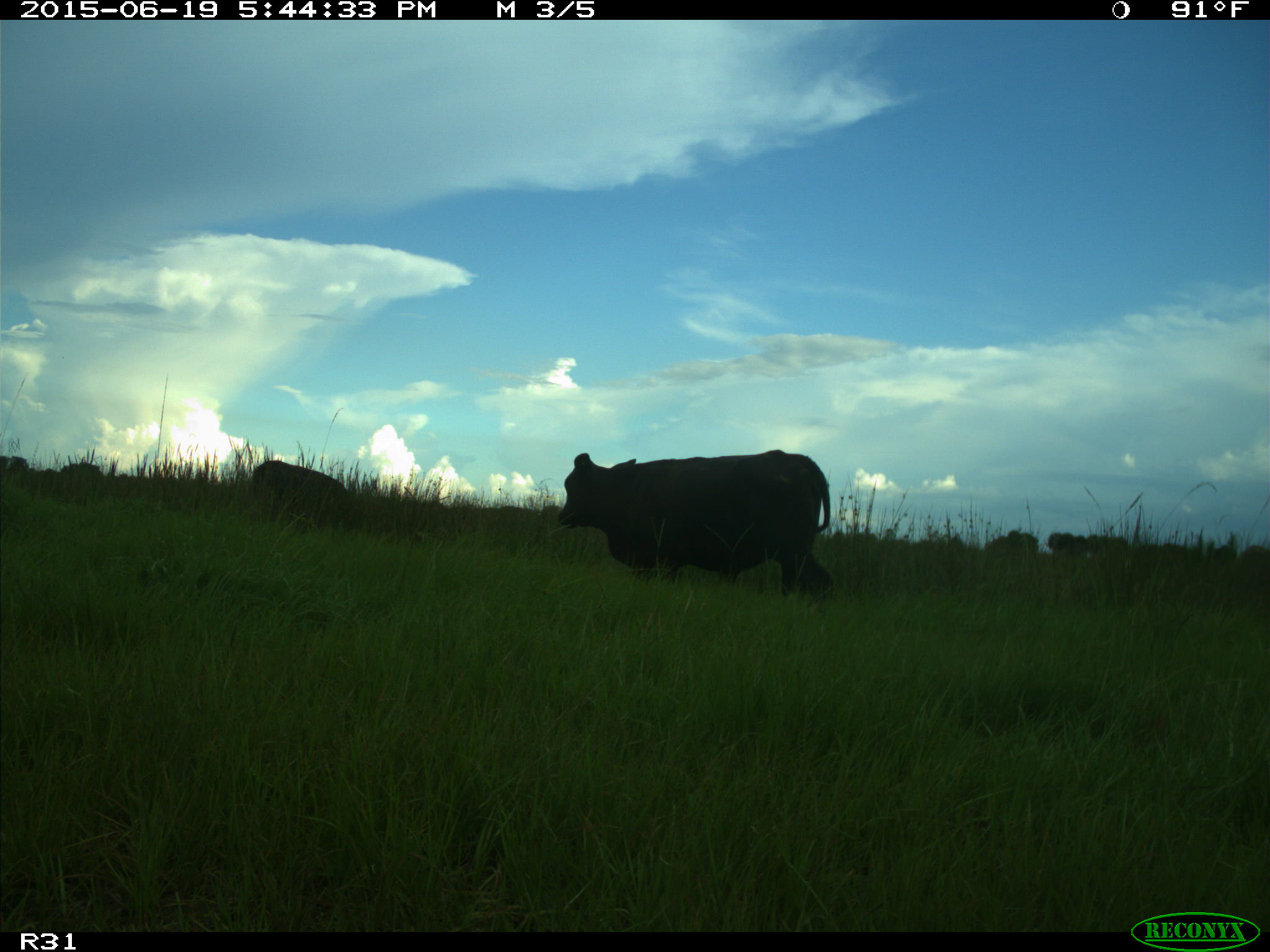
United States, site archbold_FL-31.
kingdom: Animalia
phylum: Chordata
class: Mammalia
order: Artiodactyla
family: Bovidae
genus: Bos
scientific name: Bos taurus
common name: domestic cow